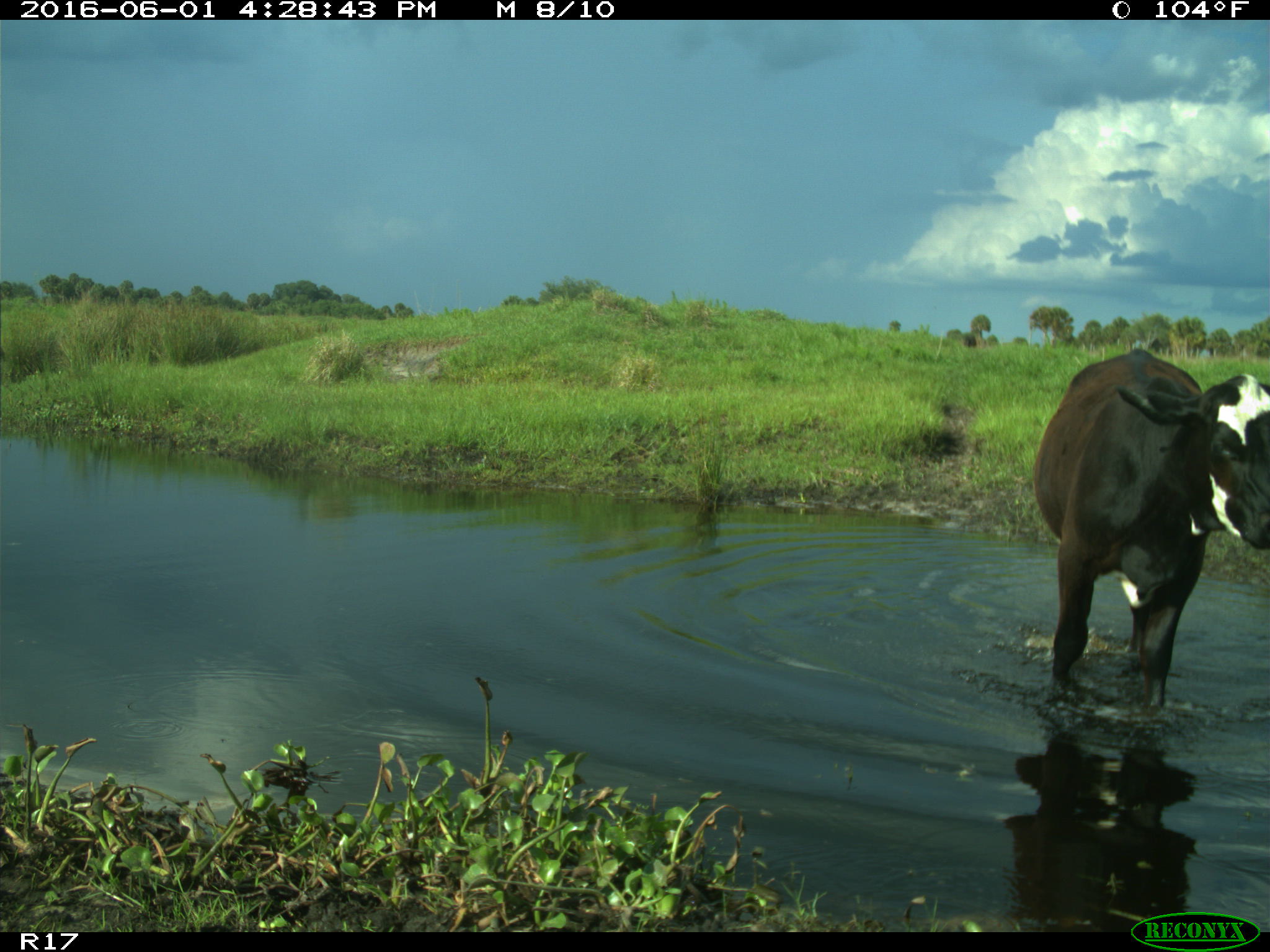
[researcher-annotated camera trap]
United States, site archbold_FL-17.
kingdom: Animalia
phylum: Chordata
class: Mammalia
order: Artiodactyla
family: Bovidae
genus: Bos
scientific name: Bos taurus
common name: domestic cow